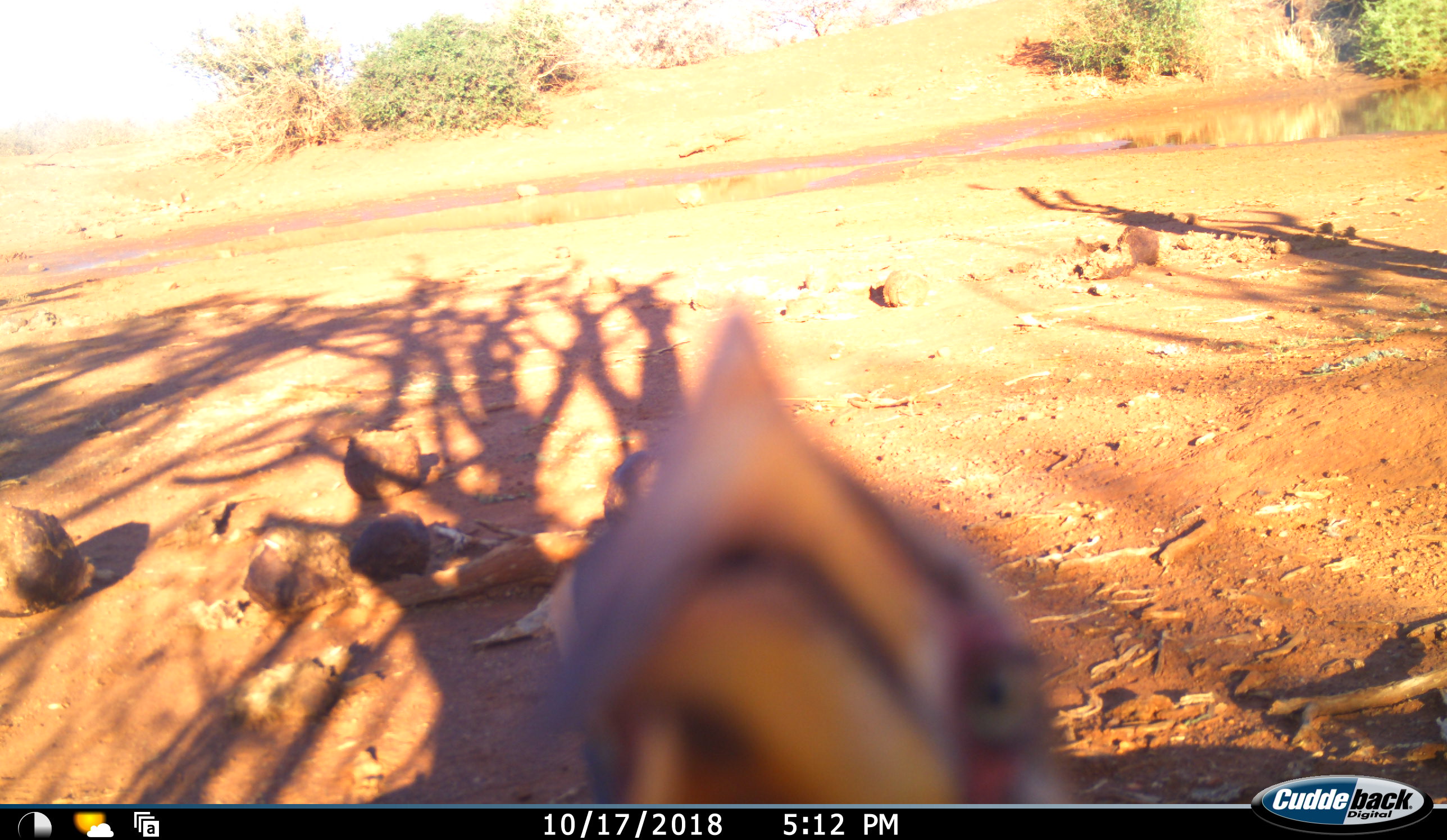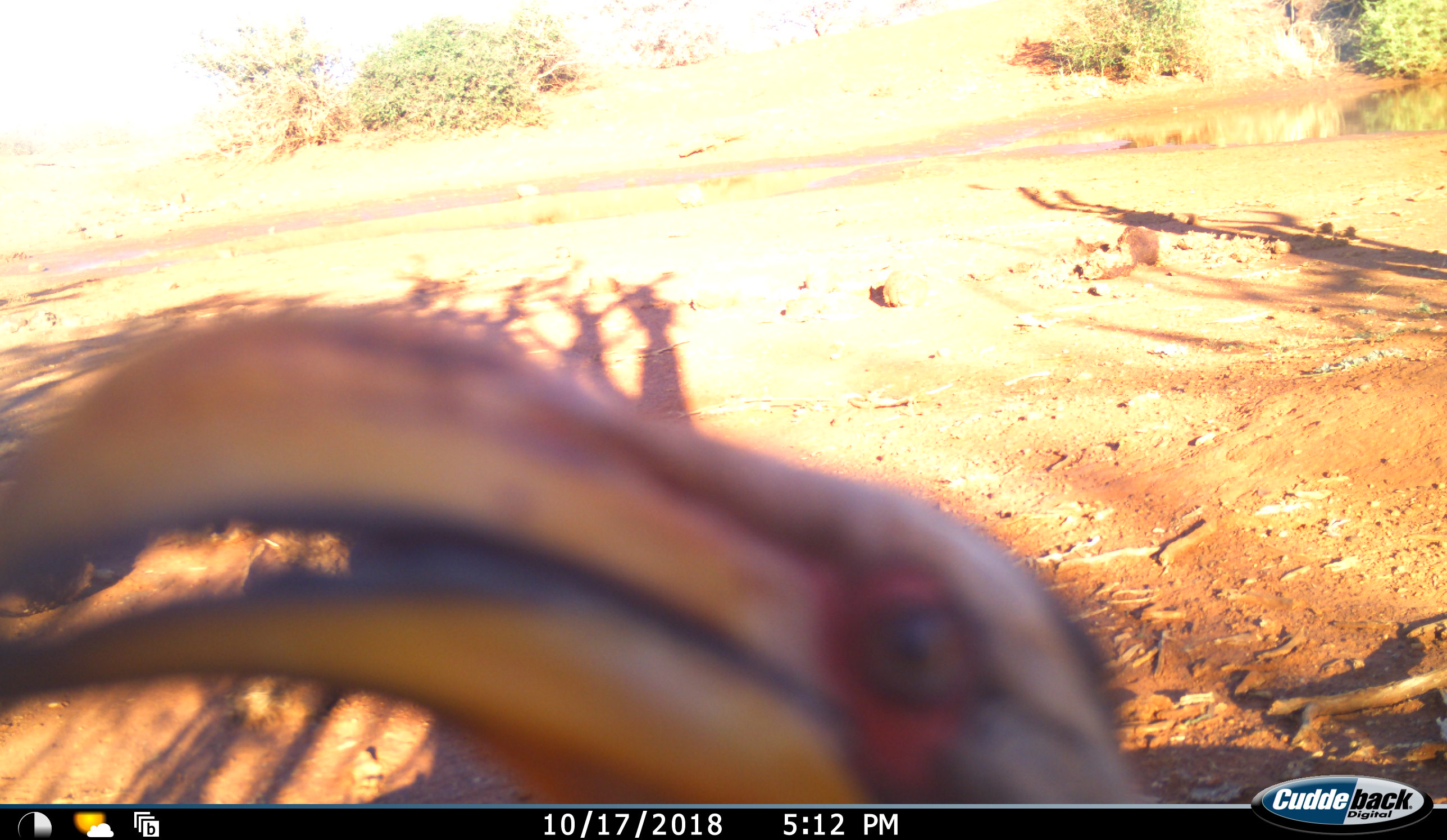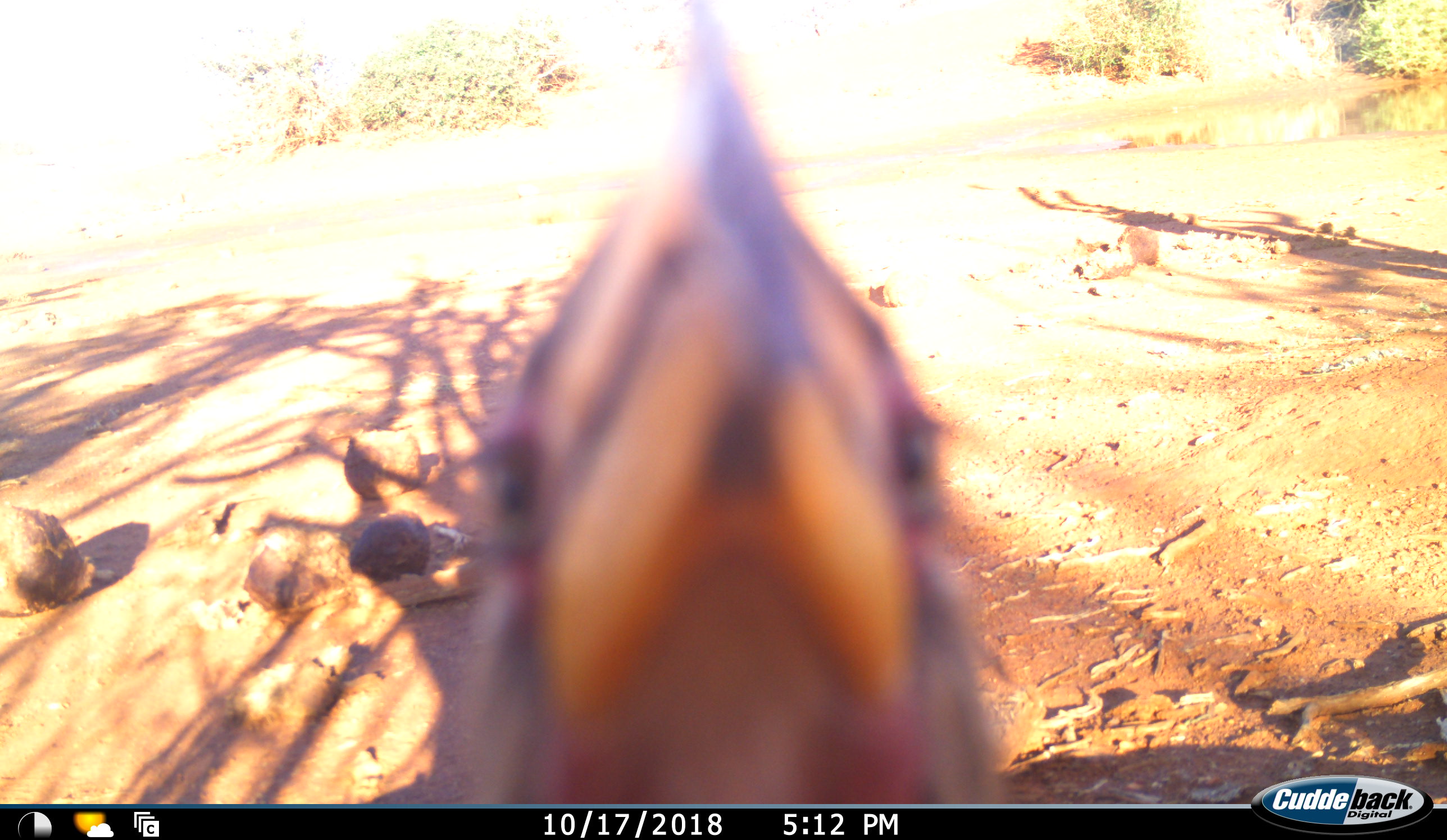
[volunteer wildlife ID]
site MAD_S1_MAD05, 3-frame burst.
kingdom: Animalia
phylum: Chordata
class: Aves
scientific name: Aves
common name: bird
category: birdother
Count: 1.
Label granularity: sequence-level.